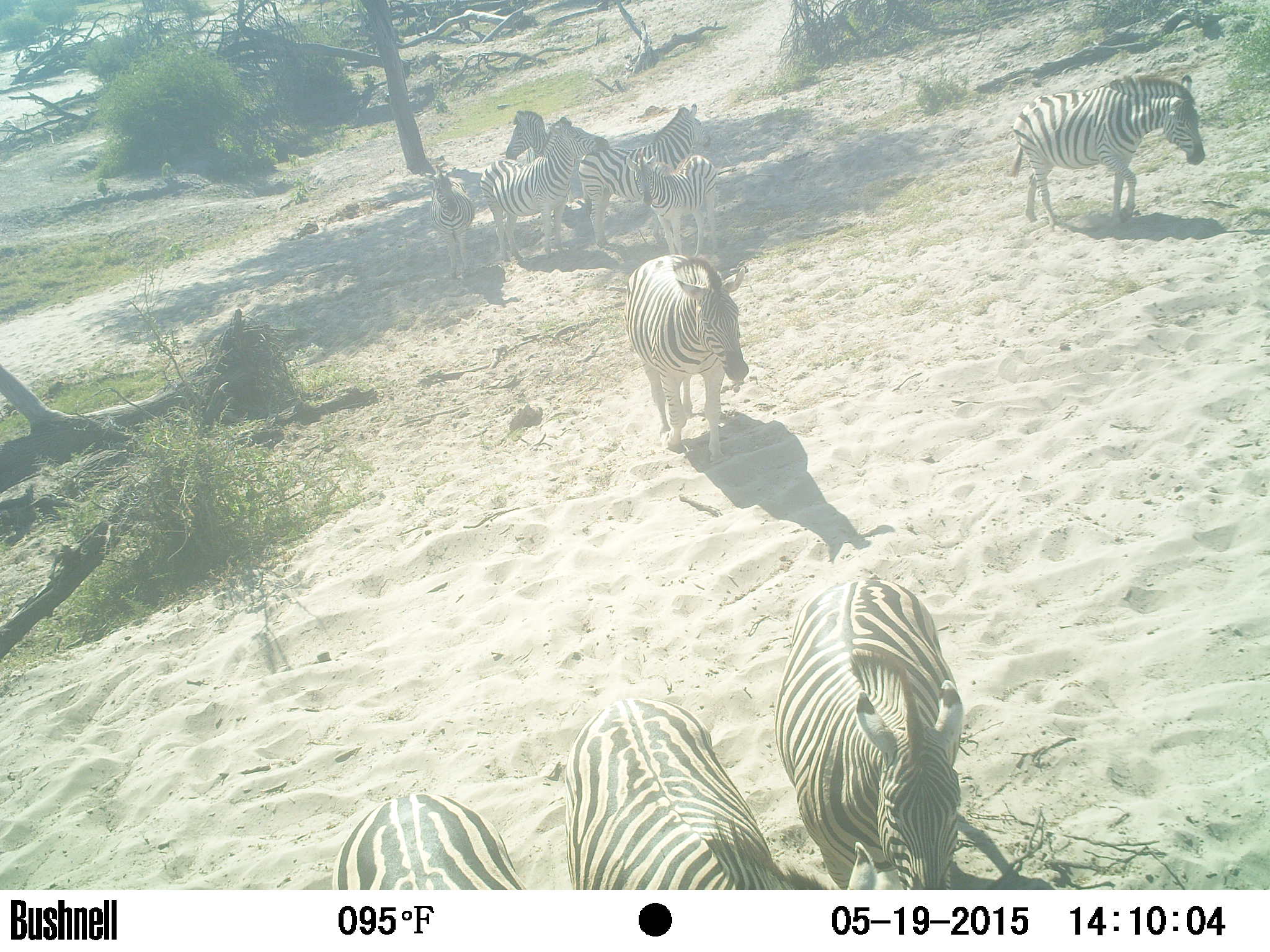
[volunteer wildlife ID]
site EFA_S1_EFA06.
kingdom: Animalia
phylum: Chordata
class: Mammalia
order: Perissodactyla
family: Equidae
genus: Equus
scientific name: Equus quagga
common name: plains zebra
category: zebraplains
Zebraplains (plains zebra) (Equus quagga), count 11-50. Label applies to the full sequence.